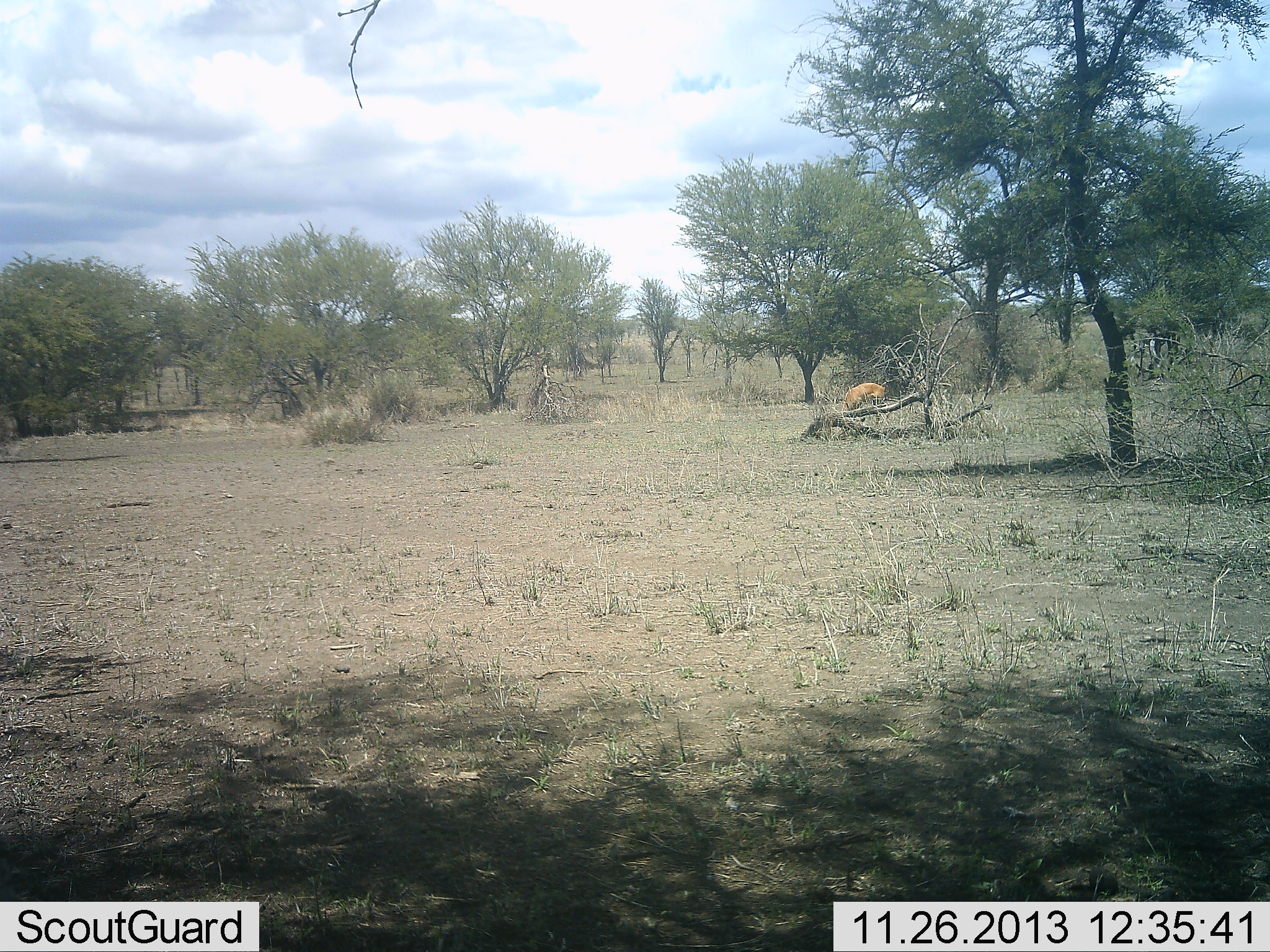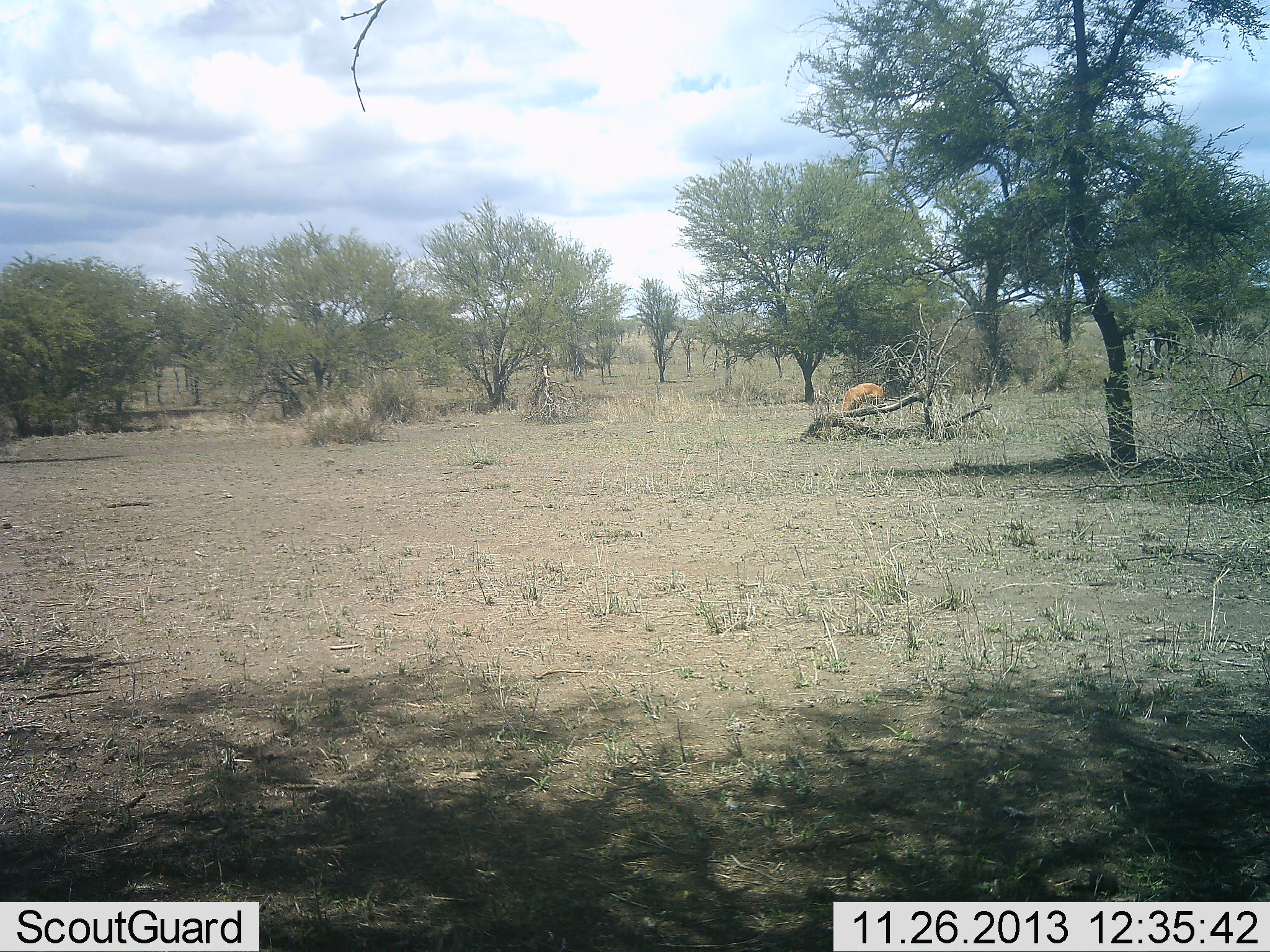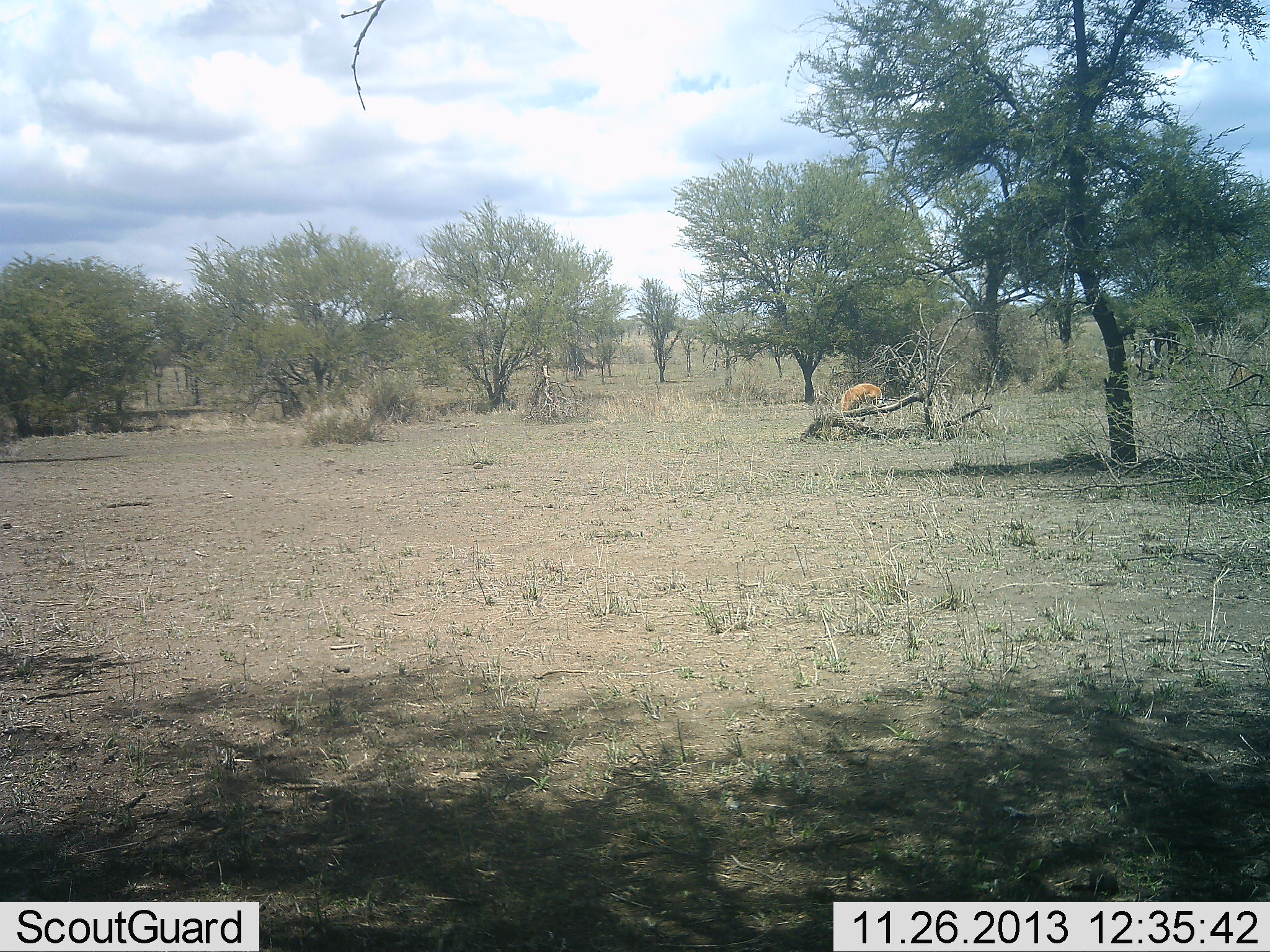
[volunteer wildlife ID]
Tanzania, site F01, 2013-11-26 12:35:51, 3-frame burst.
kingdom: Animalia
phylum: Chordata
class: Mammalia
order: Artiodactyla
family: Bovidae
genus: Aepyceros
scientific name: Aepyceros melampus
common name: impala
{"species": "impala (Aepyceros melampus)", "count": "1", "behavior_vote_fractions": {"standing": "0%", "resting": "0%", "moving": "0%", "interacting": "0%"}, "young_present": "0%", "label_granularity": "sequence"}